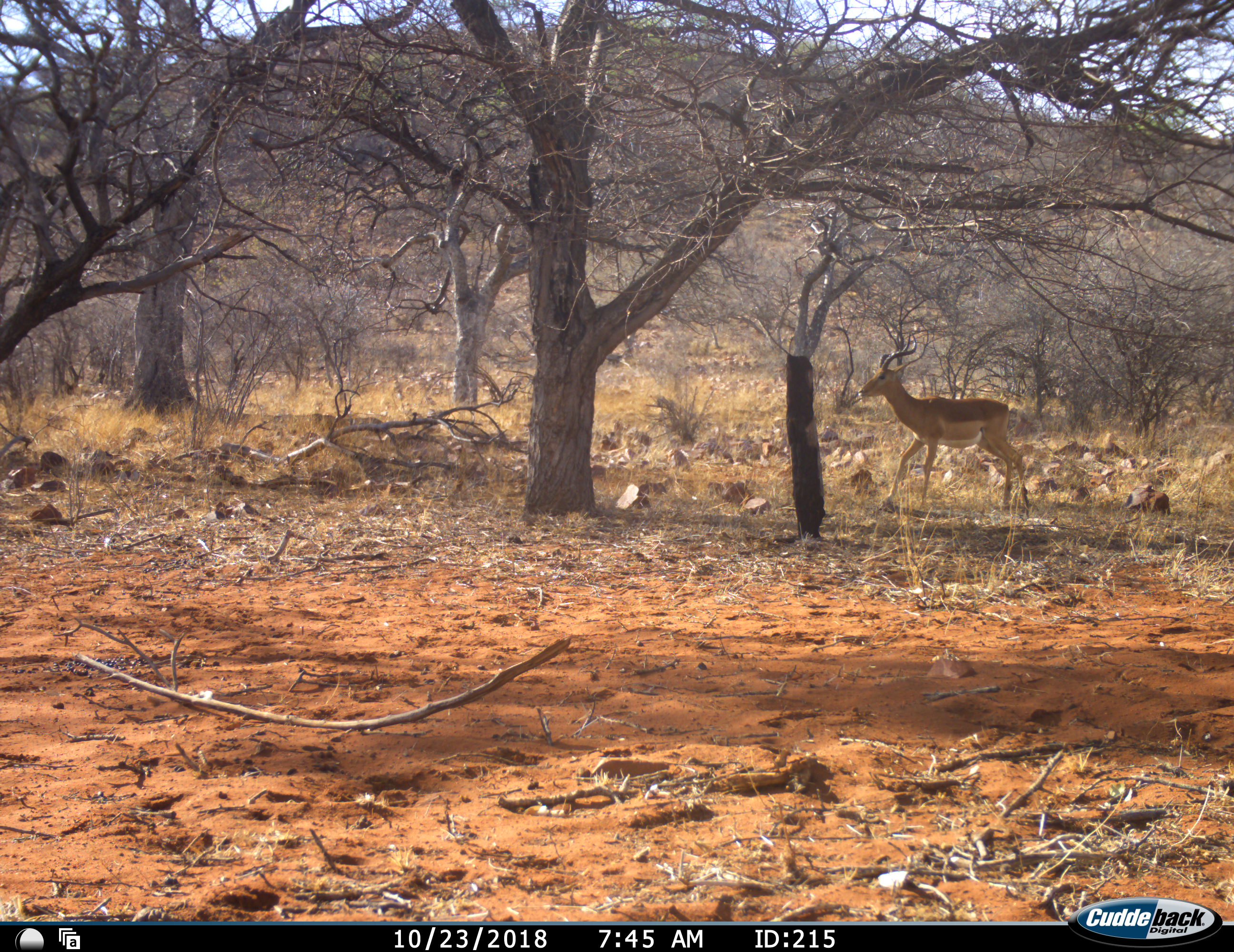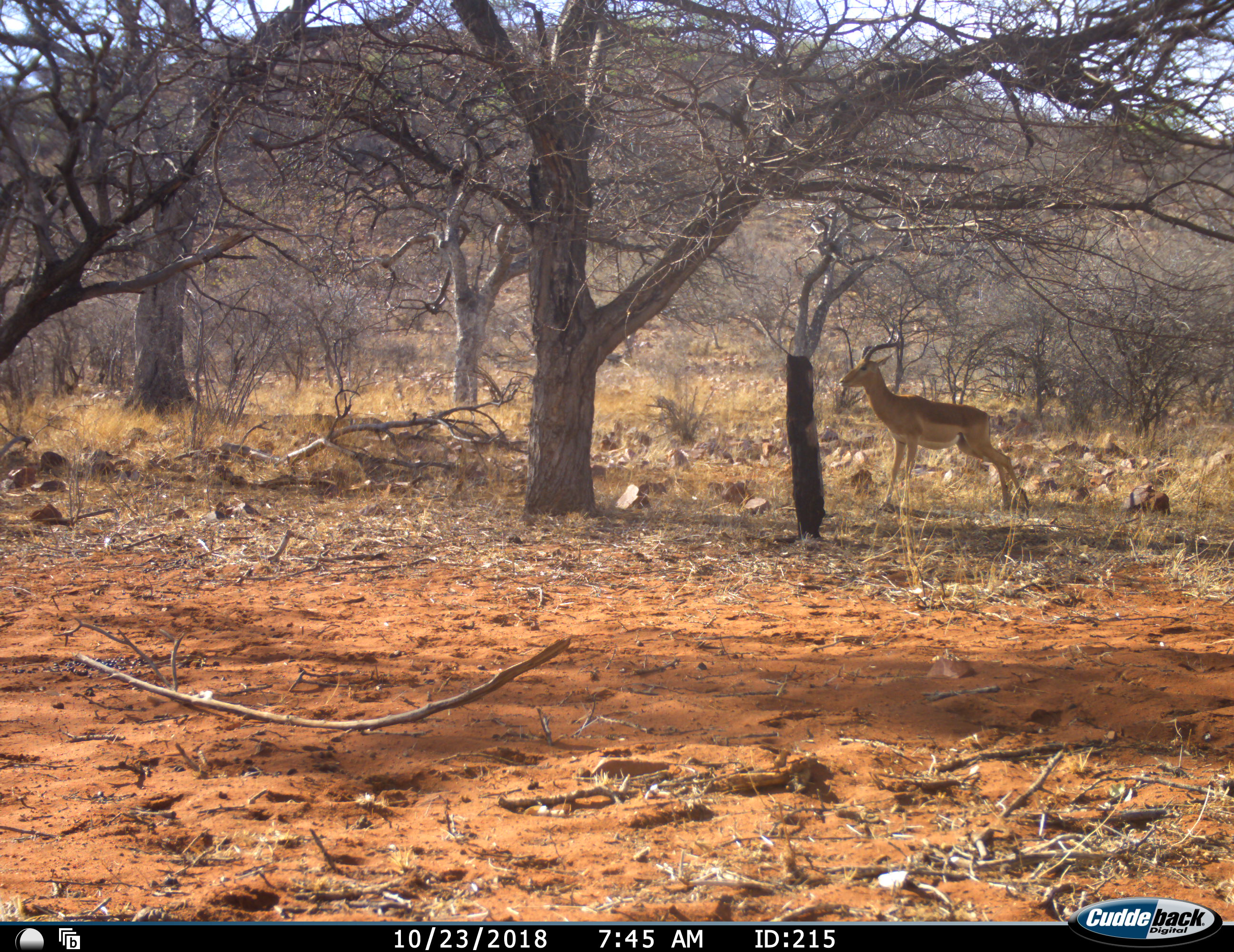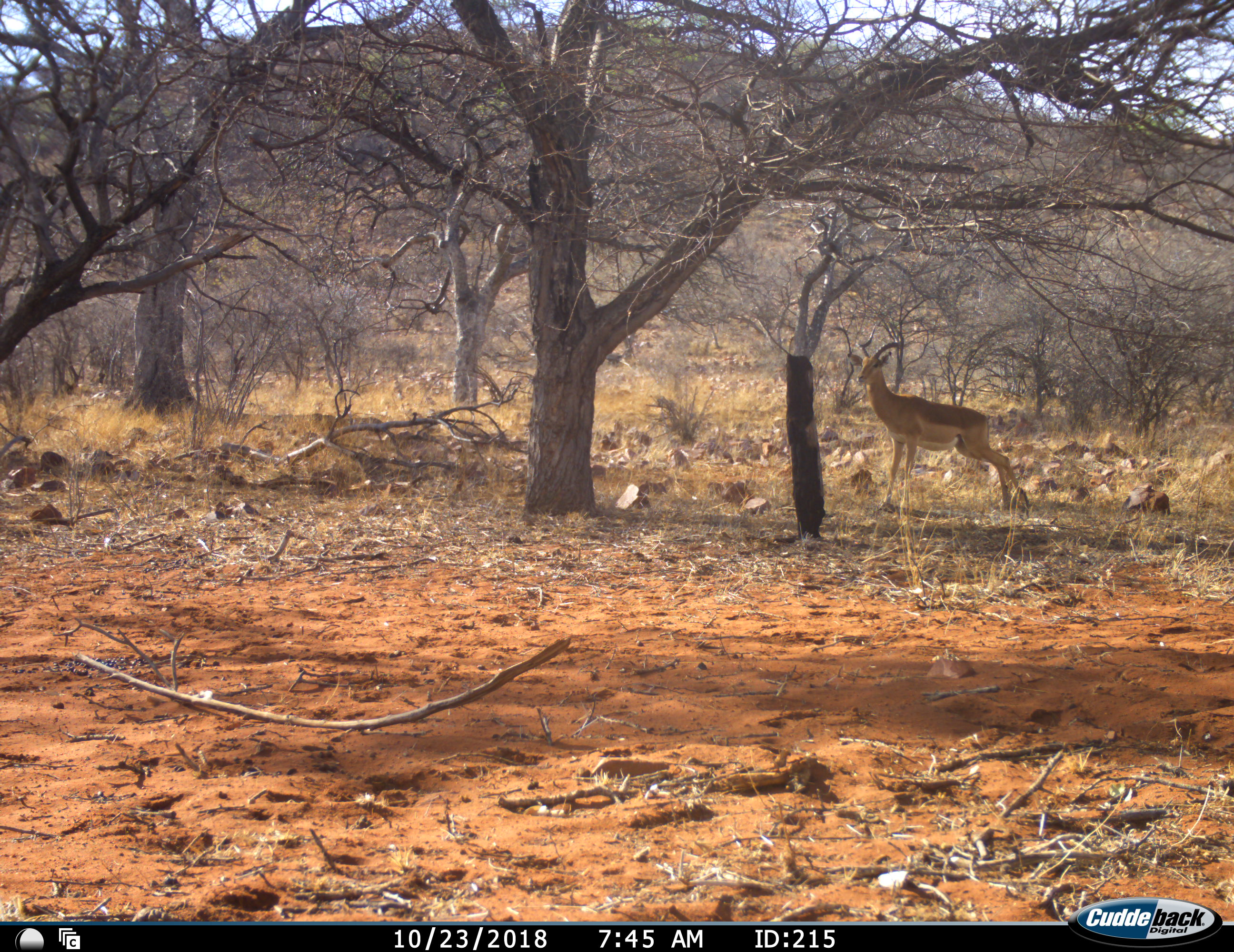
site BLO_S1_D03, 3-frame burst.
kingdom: Animalia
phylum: Chordata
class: Mammalia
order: Artiodactyla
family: Bovidae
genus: Aepyceros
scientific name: Aepyceros melampus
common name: impala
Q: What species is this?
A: Impala (Aepyceros melampus).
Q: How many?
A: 1.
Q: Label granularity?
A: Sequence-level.